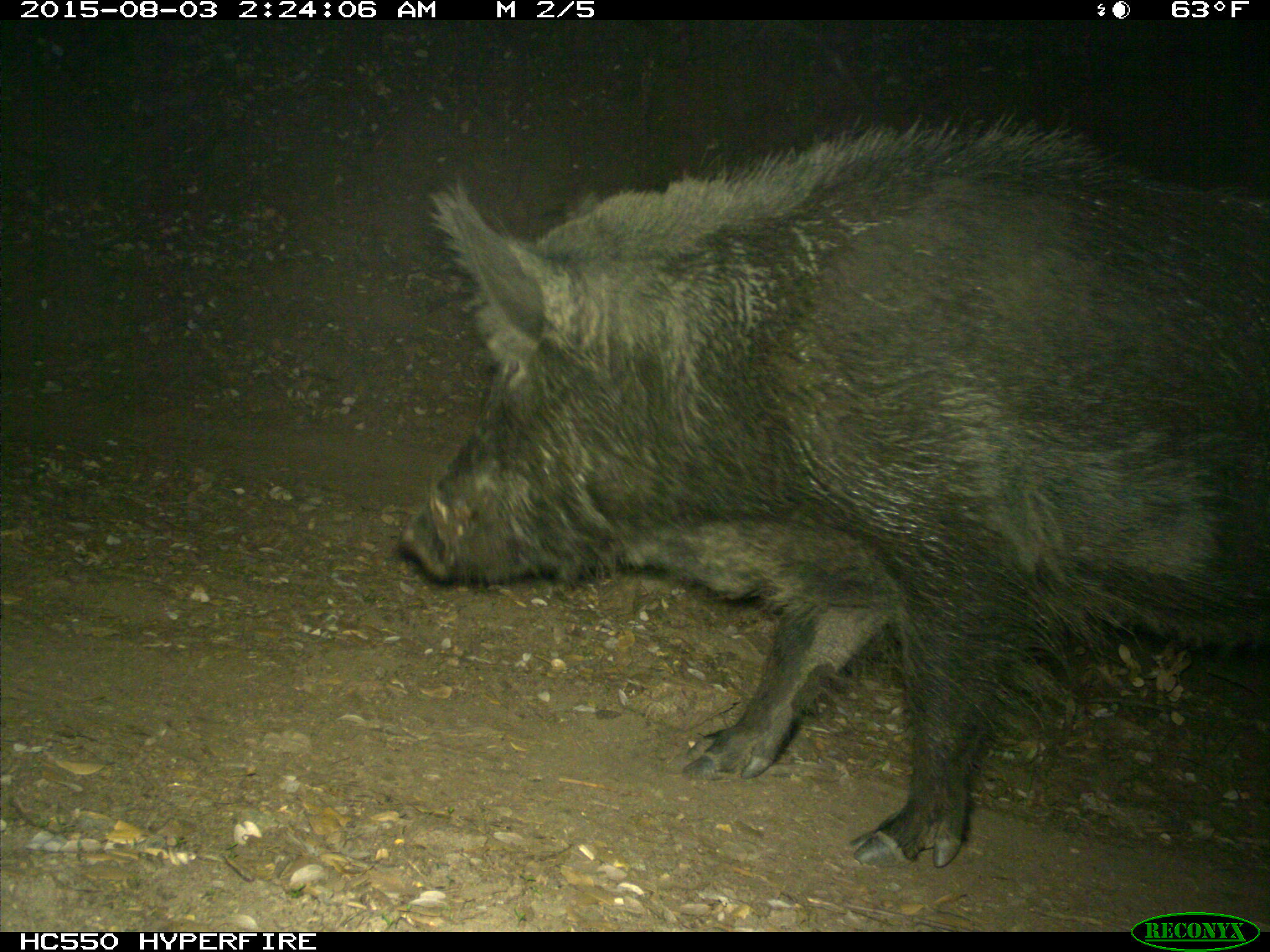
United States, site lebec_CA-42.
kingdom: Animalia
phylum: Chordata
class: Mammalia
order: Artiodactyla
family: Suidae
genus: Sus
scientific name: Sus scrofa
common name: wild boar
Sus scrofa (wild boar).